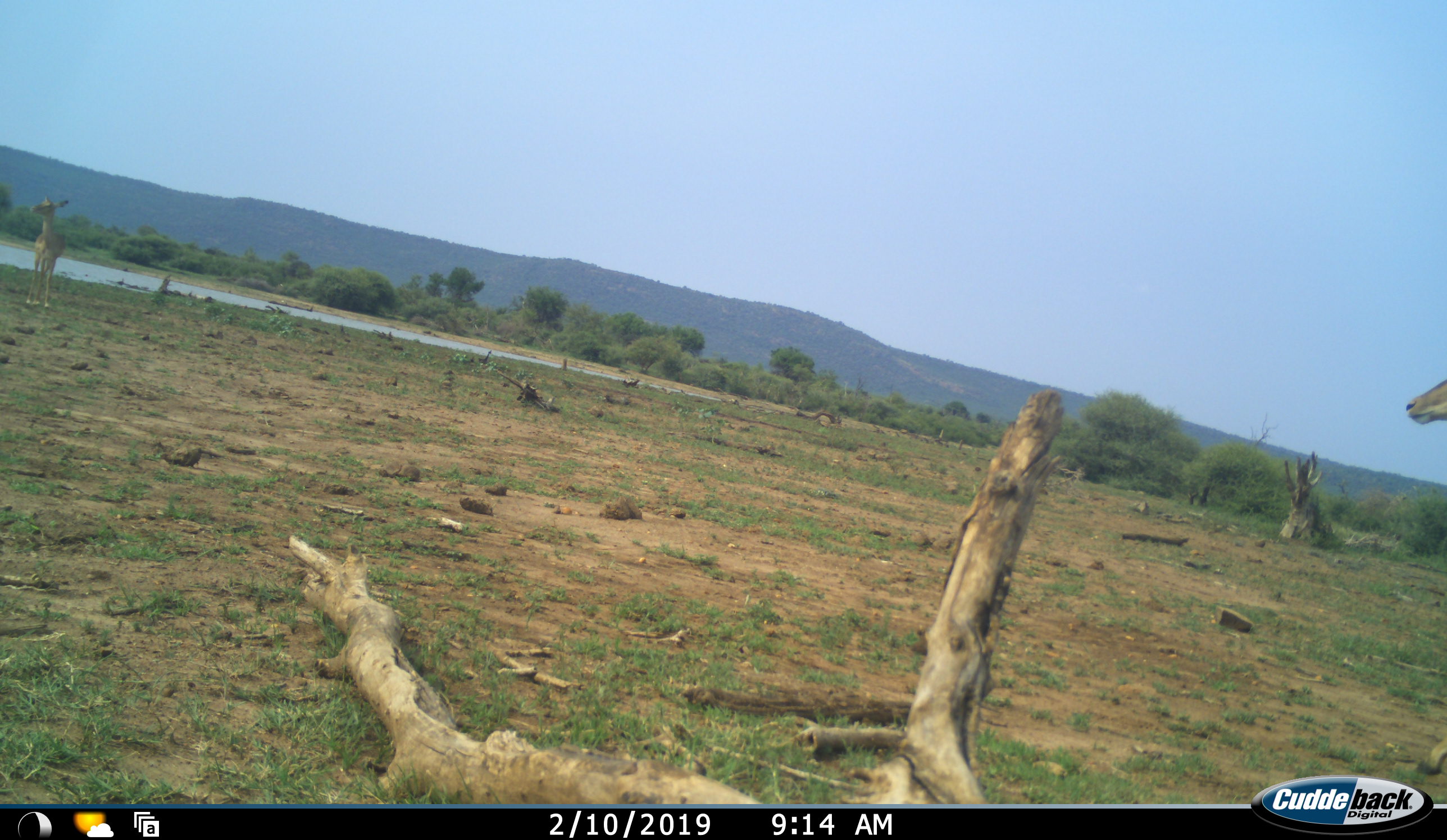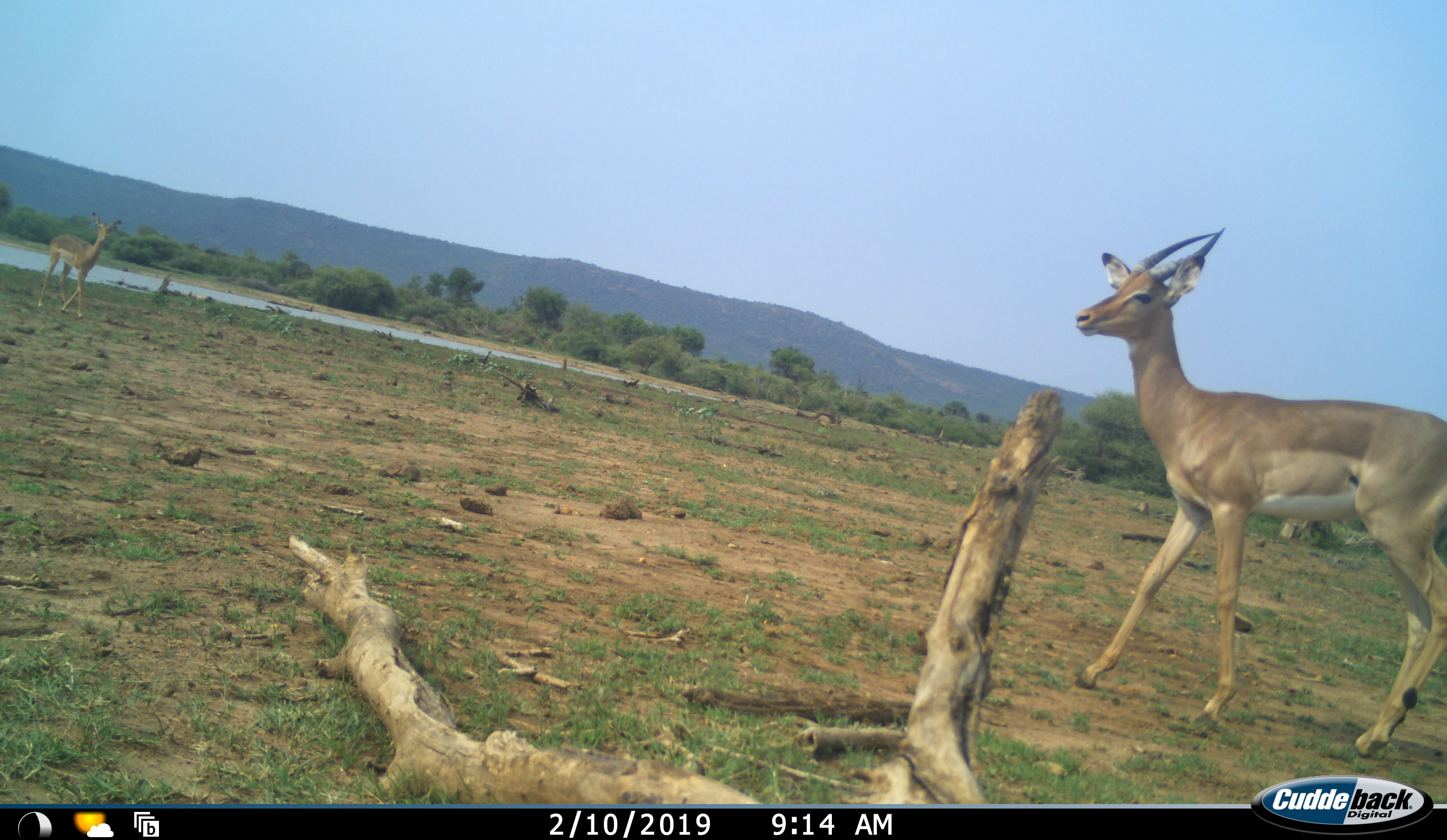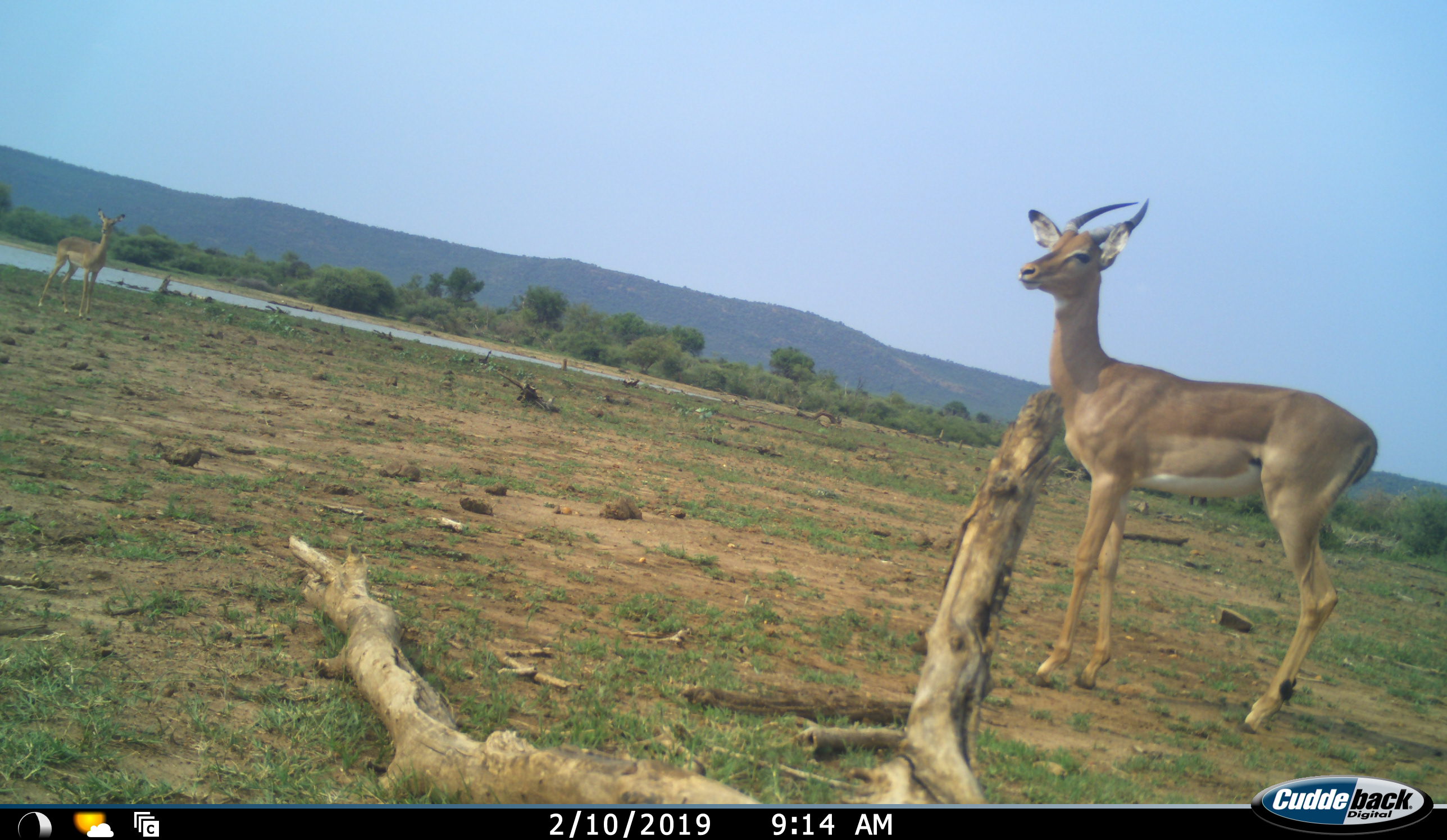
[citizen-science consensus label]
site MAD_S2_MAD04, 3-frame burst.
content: unidentified animal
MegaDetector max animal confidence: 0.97